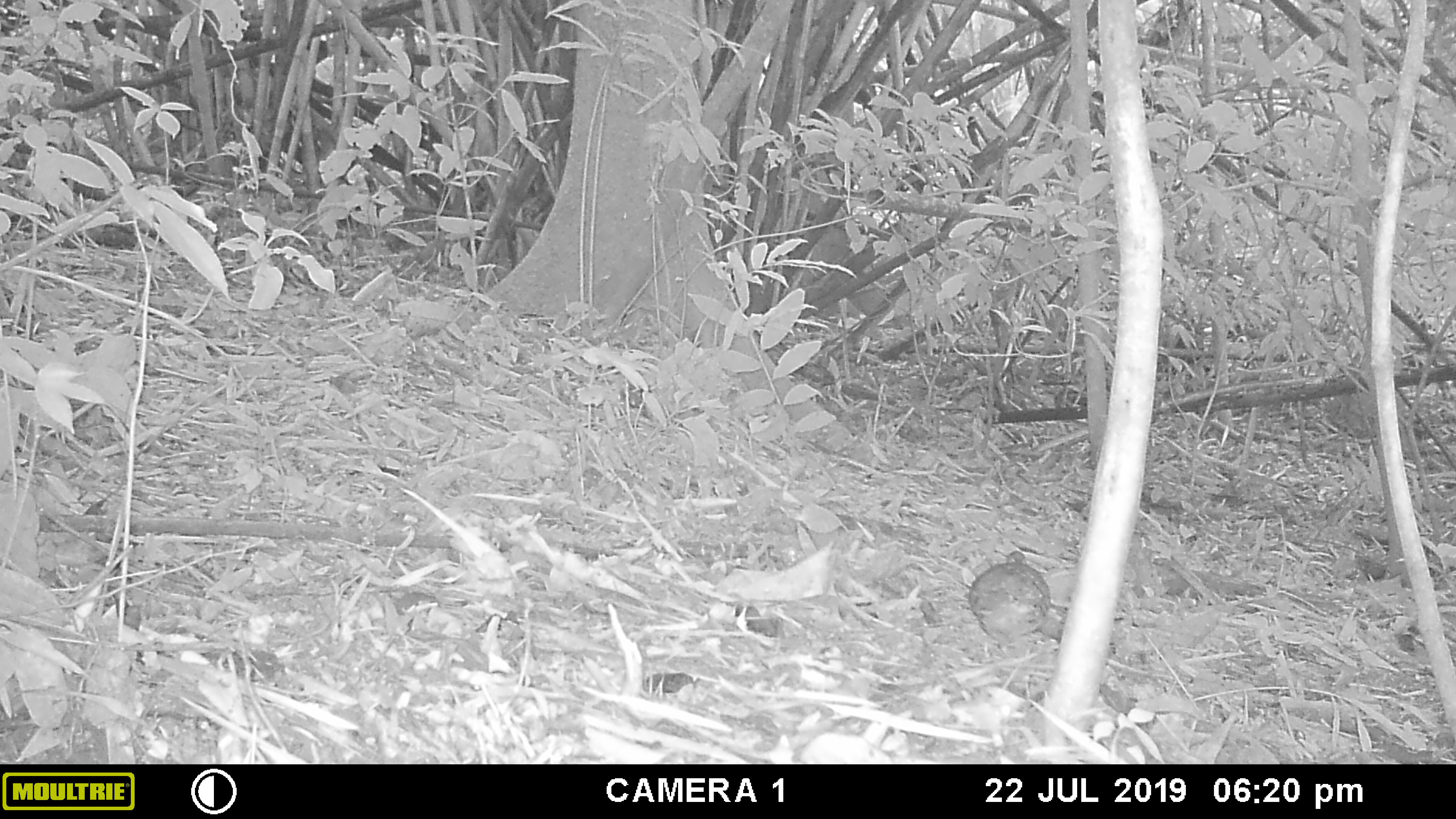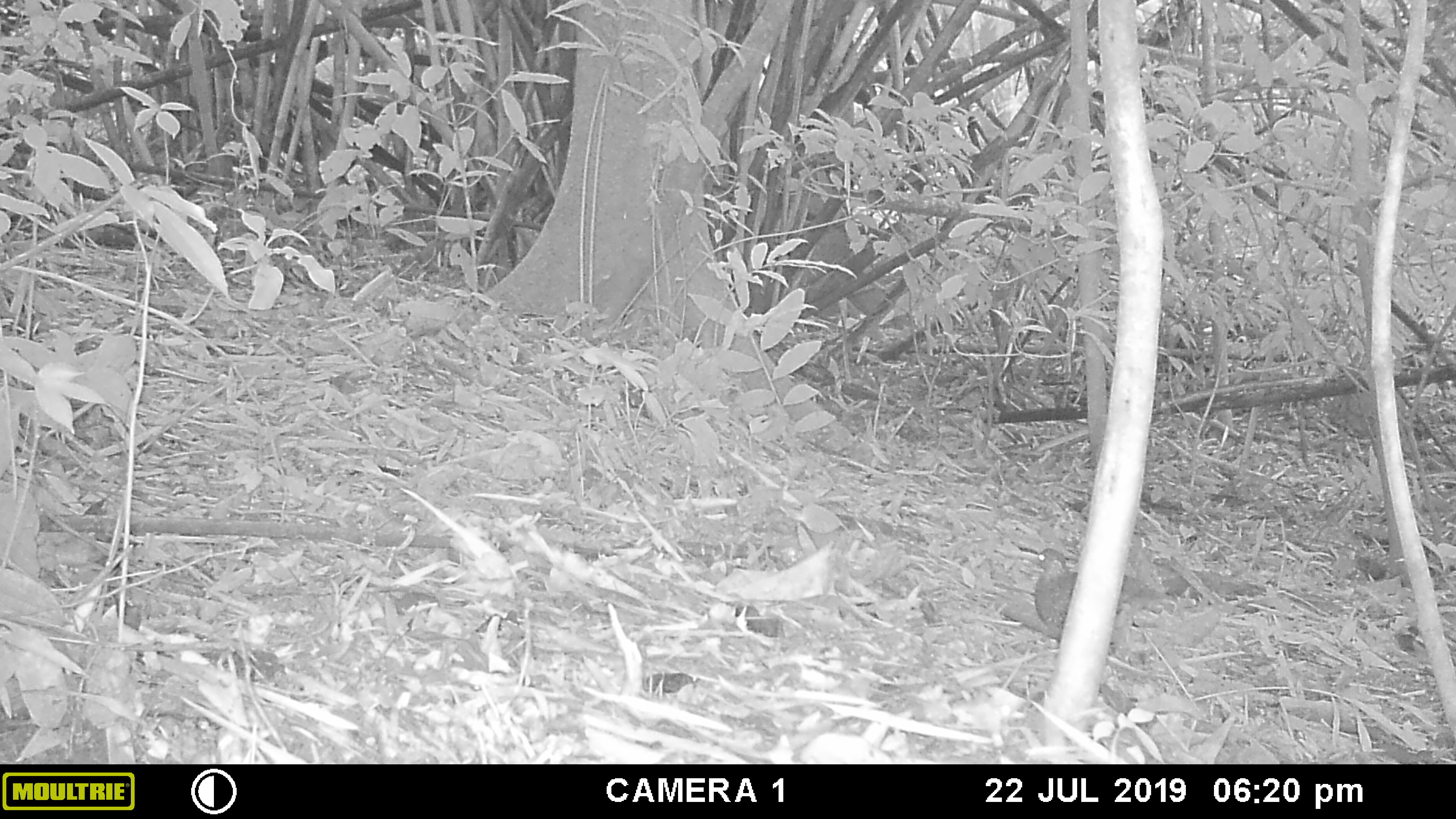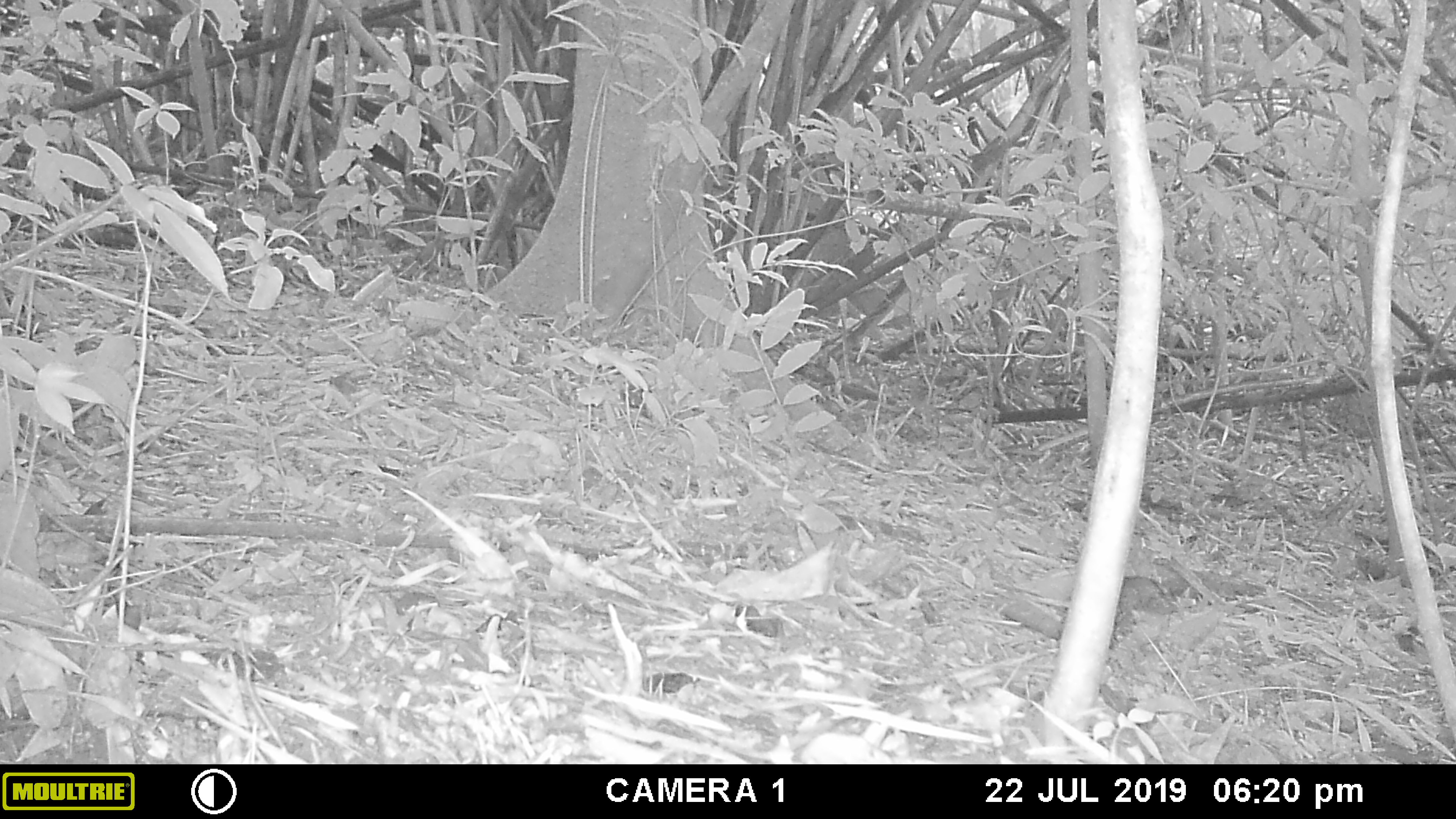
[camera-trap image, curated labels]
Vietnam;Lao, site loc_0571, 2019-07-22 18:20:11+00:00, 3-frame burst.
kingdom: Animalia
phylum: Chordata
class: Aves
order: Galliformes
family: Phasianidae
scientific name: Phasianidae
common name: partridge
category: unidentified partridge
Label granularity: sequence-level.